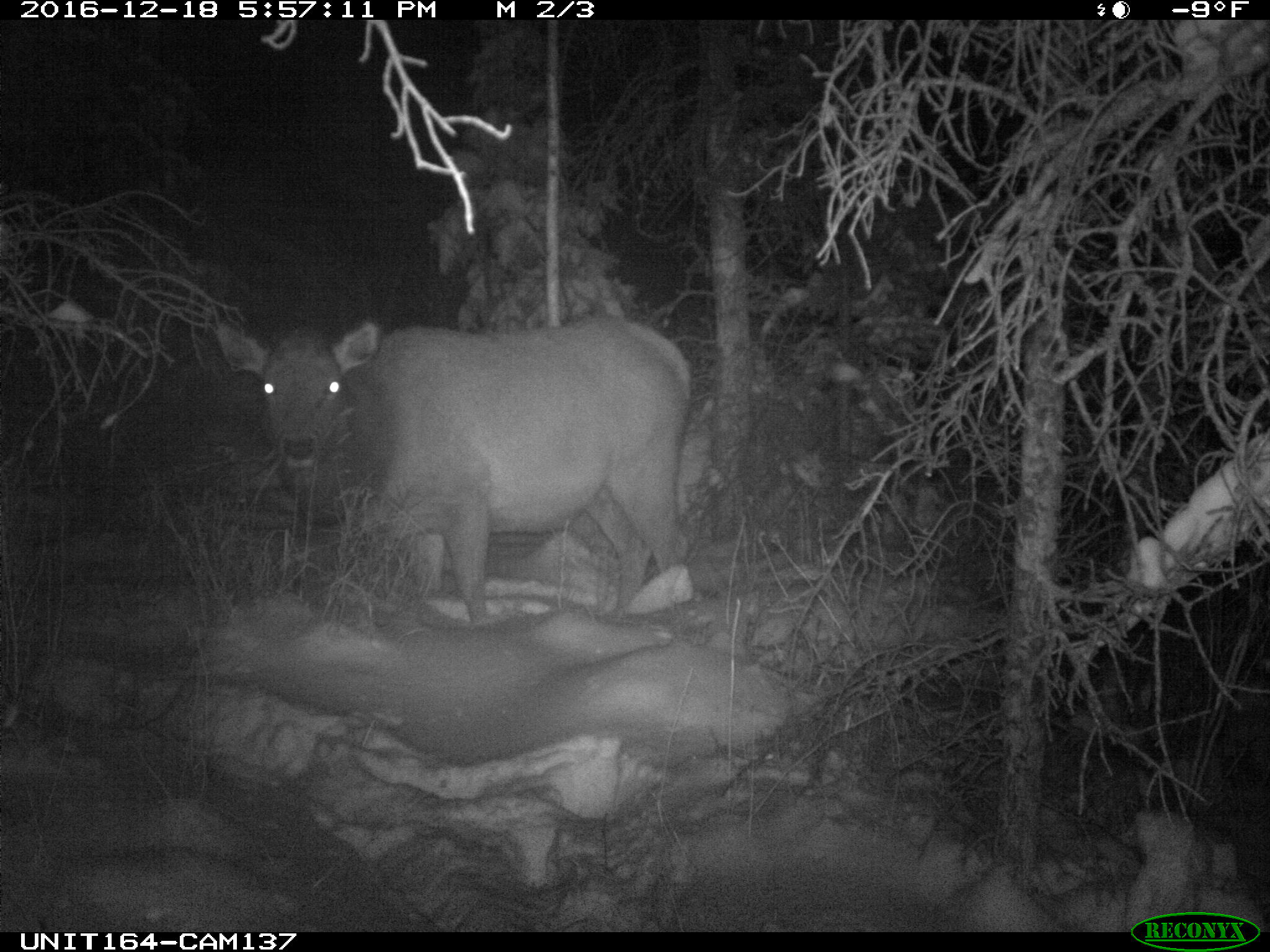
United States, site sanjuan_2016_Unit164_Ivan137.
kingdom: Animalia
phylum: Chordata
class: Mammalia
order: Artiodactyla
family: Cervidae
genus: Cervus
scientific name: Cervus elaphus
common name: red deer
Cervus elaphus (red deer).